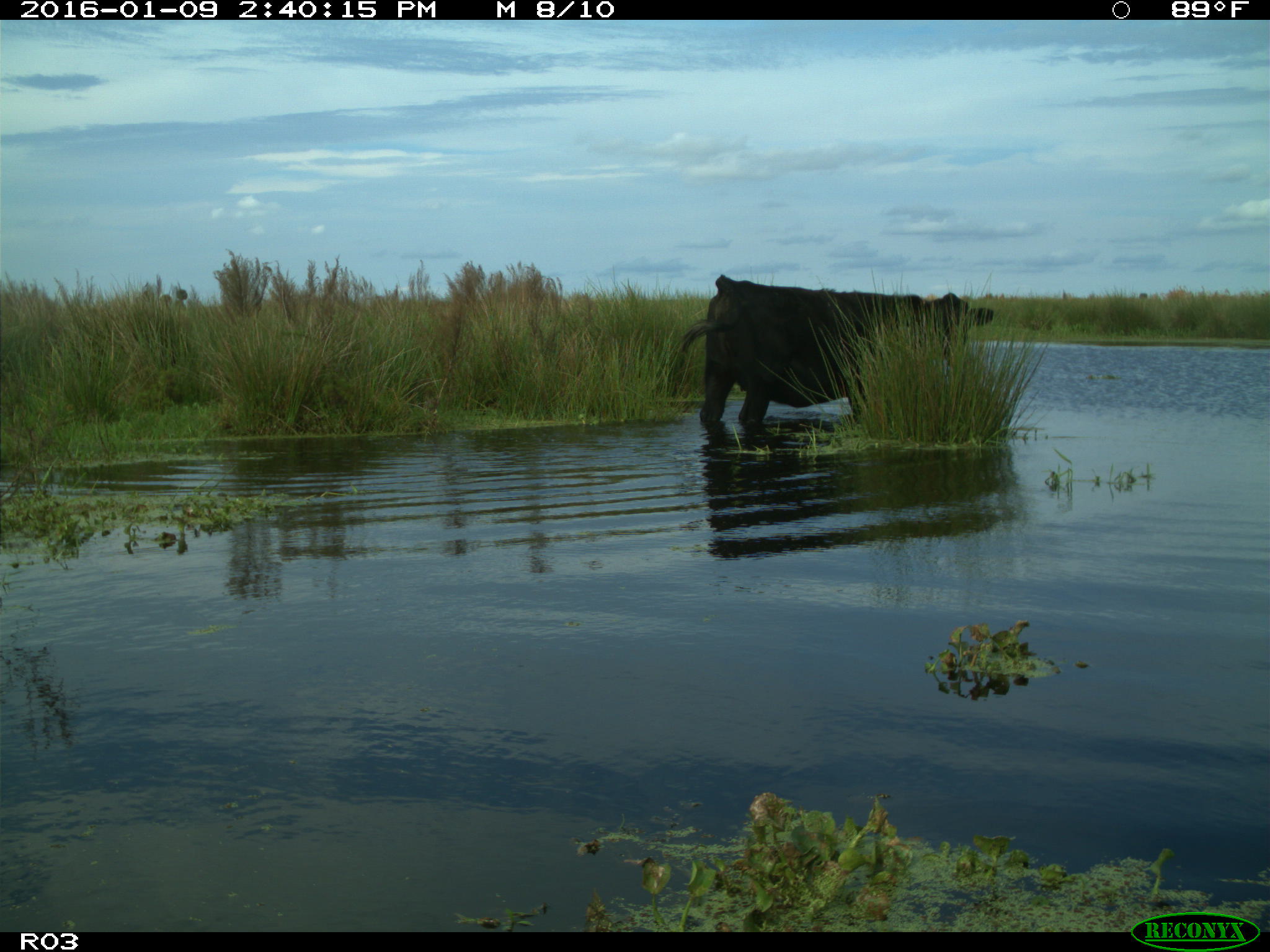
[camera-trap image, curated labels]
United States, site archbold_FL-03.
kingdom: Animalia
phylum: Chordata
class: Mammalia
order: Artiodactyla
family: Bovidae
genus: Bos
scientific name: Bos taurus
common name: domestic cow